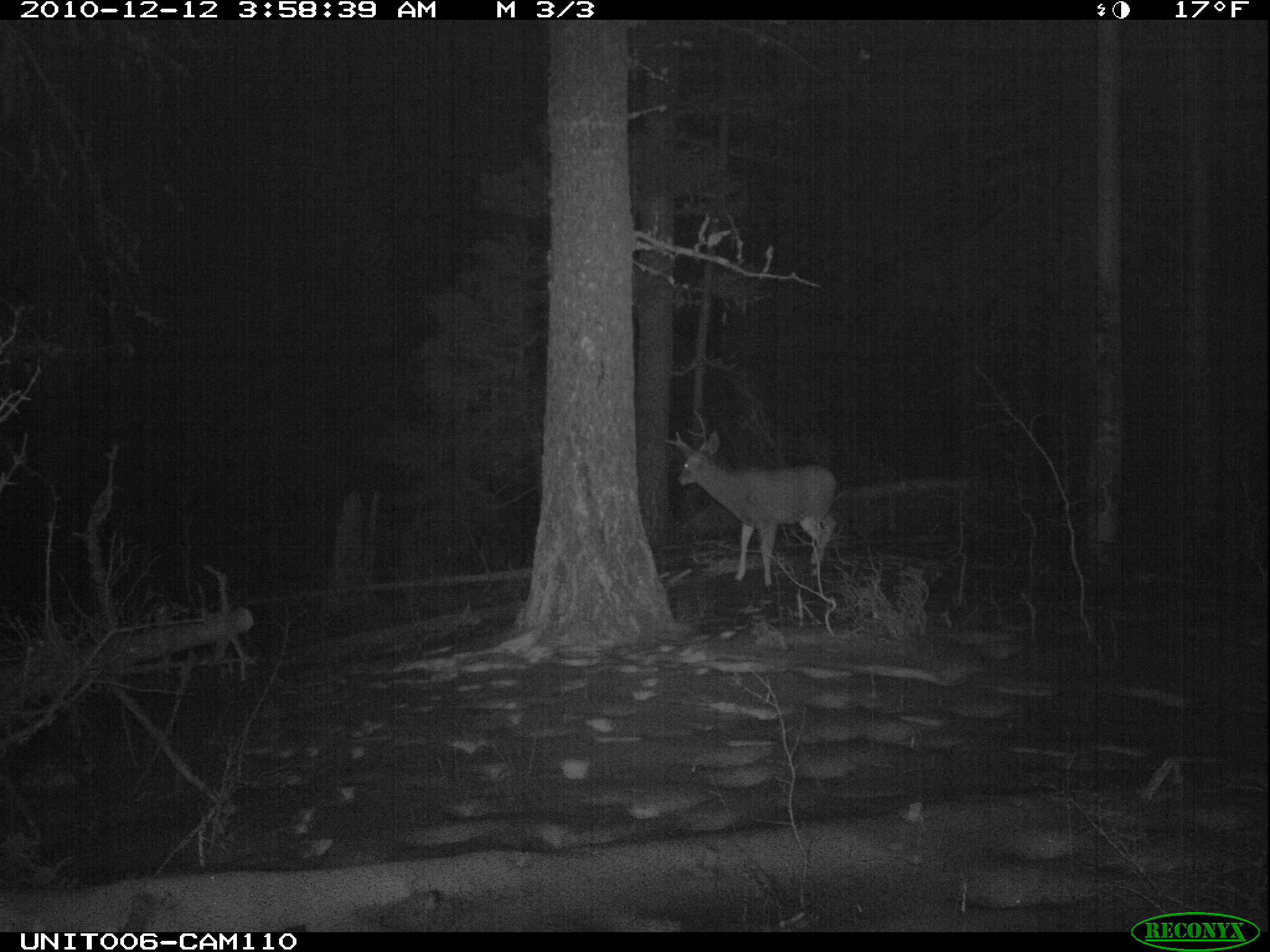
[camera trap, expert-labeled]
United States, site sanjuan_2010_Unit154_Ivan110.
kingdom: Animalia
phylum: Chordata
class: Mammalia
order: Artiodactyla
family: Cervidae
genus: Odocoileus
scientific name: Odocoileus hemionus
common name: mule deer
Odocoileus hemionus (mule deer).